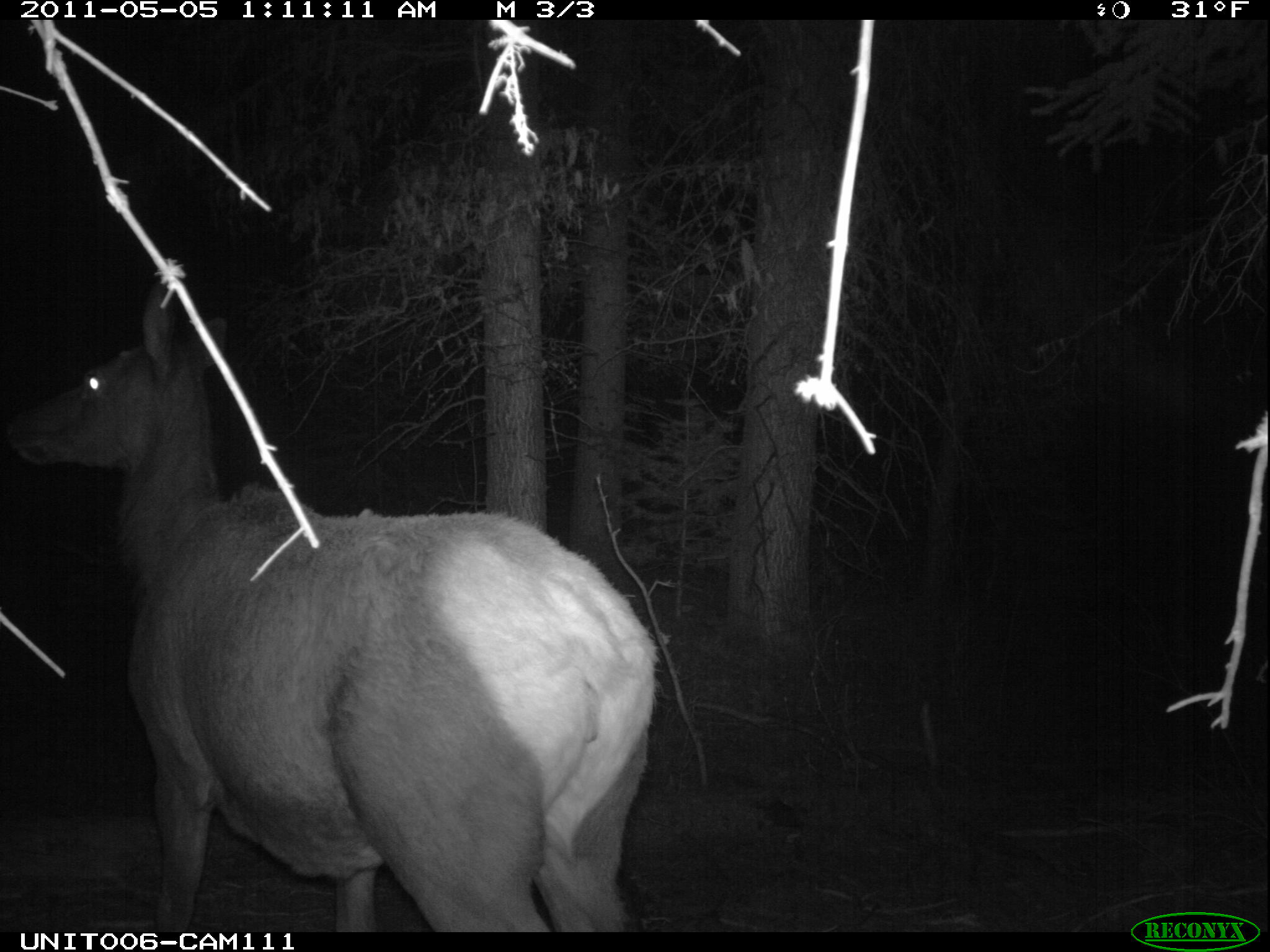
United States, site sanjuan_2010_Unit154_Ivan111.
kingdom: Animalia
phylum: Chordata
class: Mammalia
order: Artiodactyla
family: Cervidae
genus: Cervus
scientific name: Cervus elaphus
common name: red deer